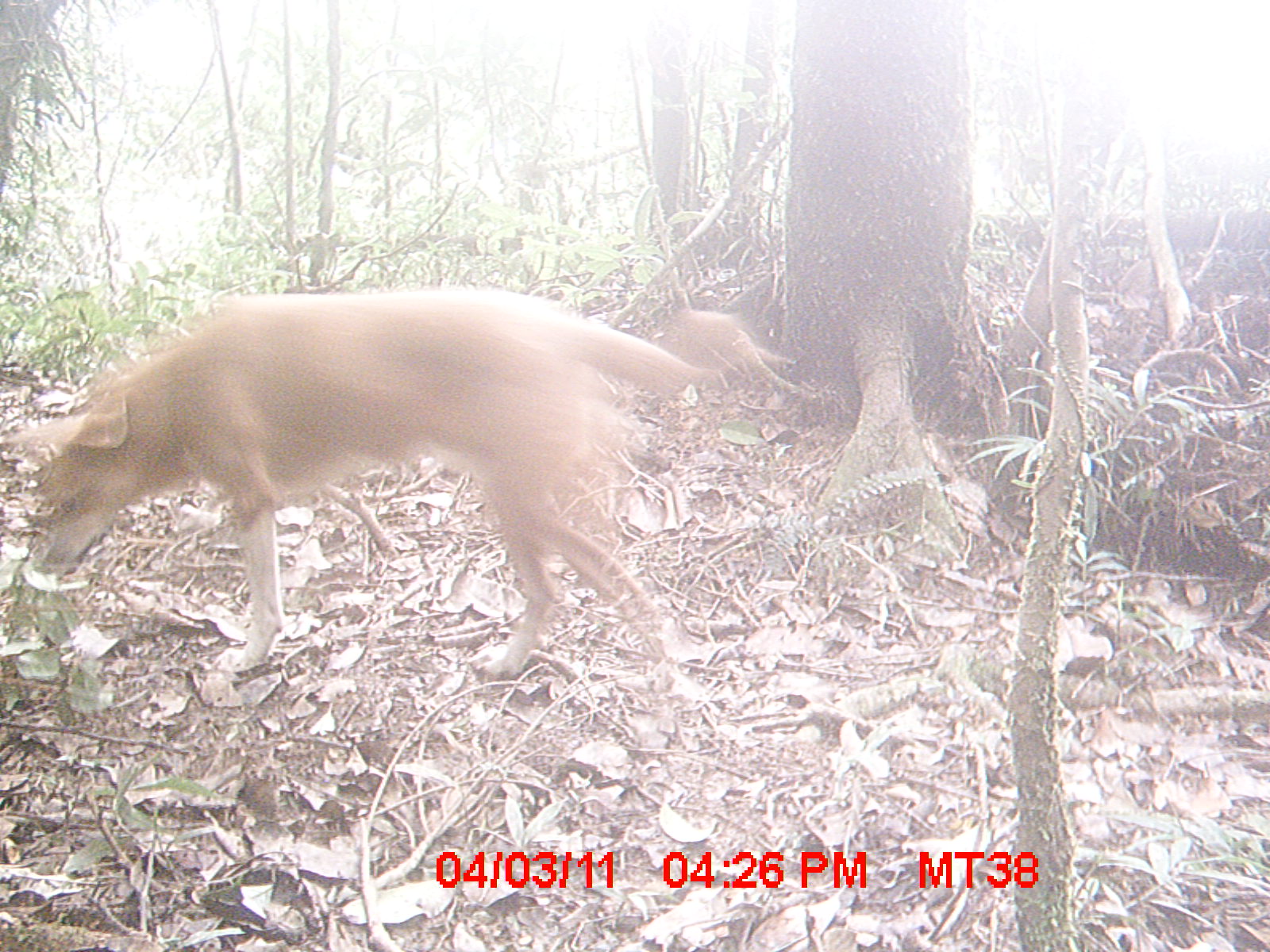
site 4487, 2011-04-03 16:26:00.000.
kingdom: Animalia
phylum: Chordata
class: Mammalia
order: Carnivora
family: Canidae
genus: Canis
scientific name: Canis familiaris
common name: domestic dog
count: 2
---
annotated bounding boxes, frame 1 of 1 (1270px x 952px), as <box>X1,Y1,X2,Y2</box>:
canis familiaris: <box>5,288,714,683</box>